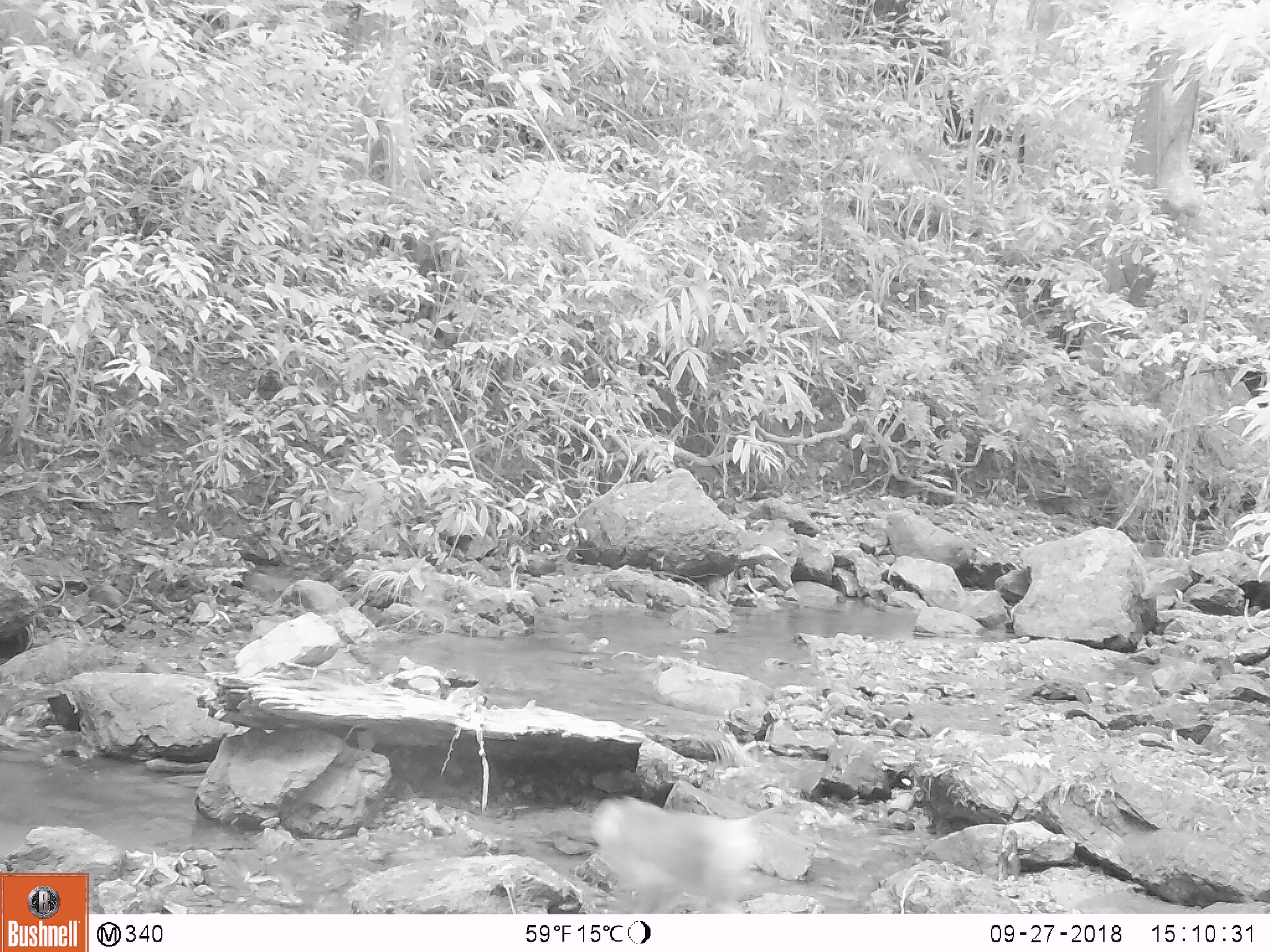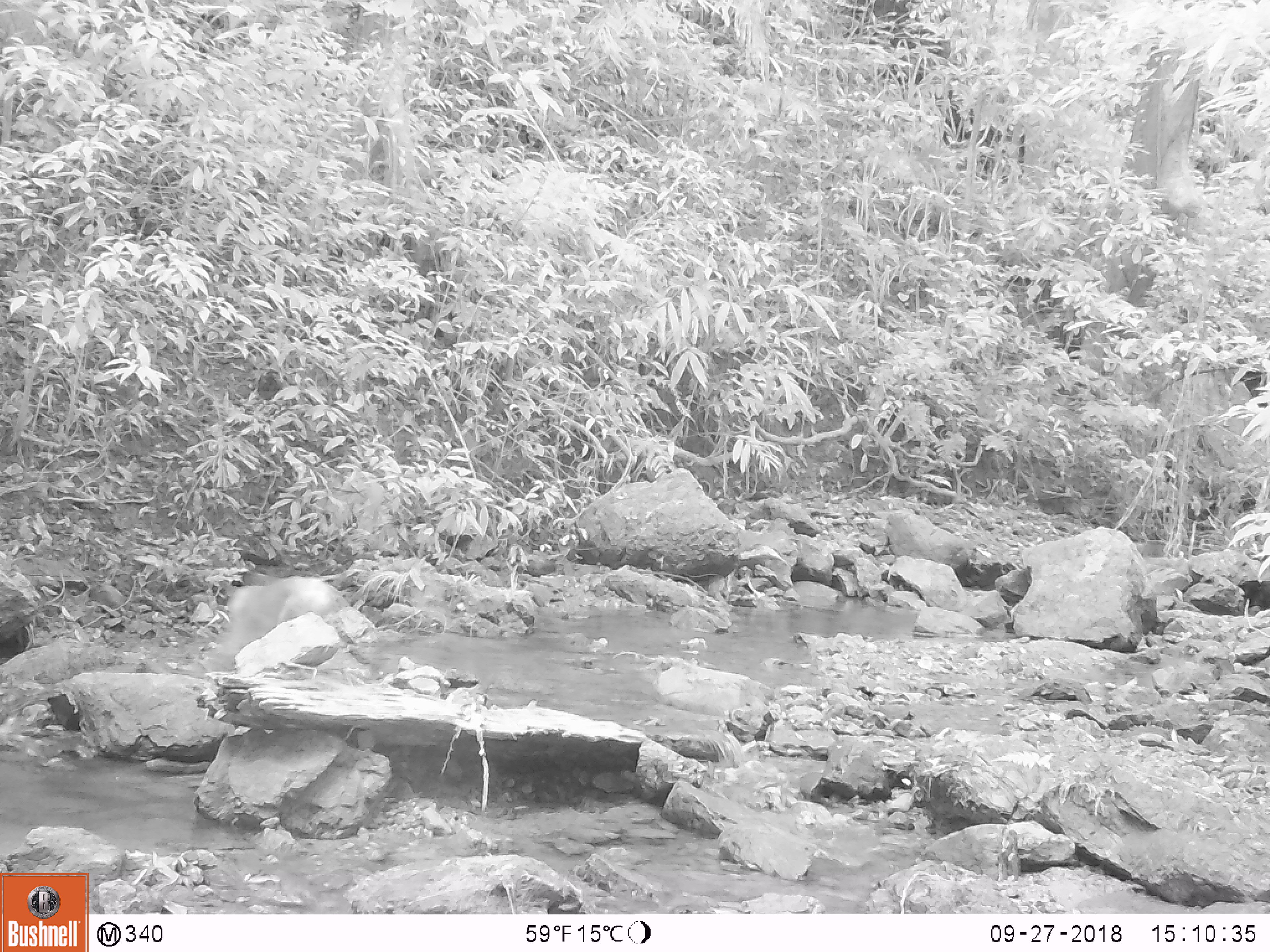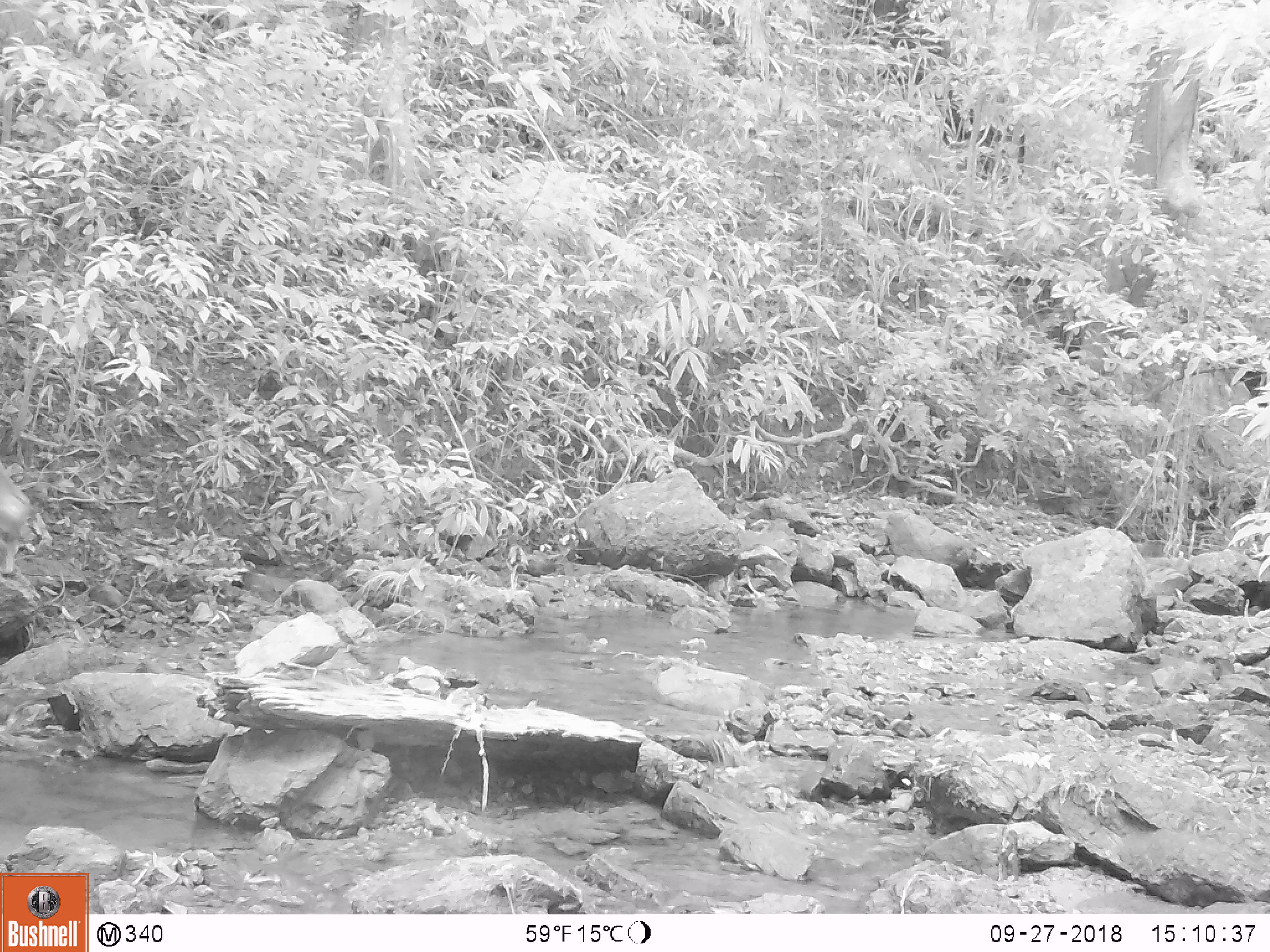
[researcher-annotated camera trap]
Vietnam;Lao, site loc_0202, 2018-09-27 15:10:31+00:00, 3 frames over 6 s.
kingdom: Animalia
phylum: Chordata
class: Mammalia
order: Primates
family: Cercopithecidae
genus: Macaca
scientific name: Macaca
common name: macaque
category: unidentified macaque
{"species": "unidentified macaque (macaque) (Macaca)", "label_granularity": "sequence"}